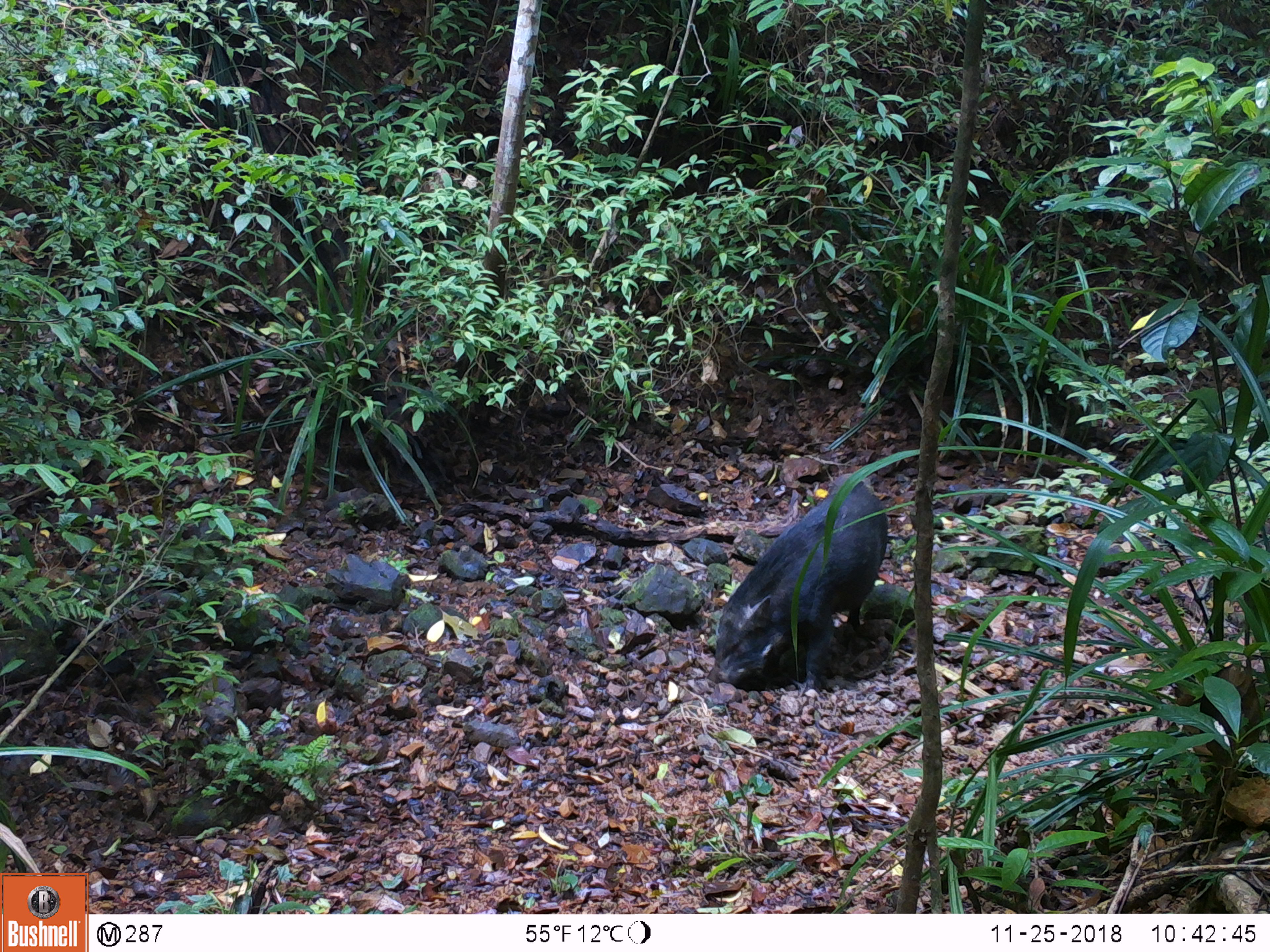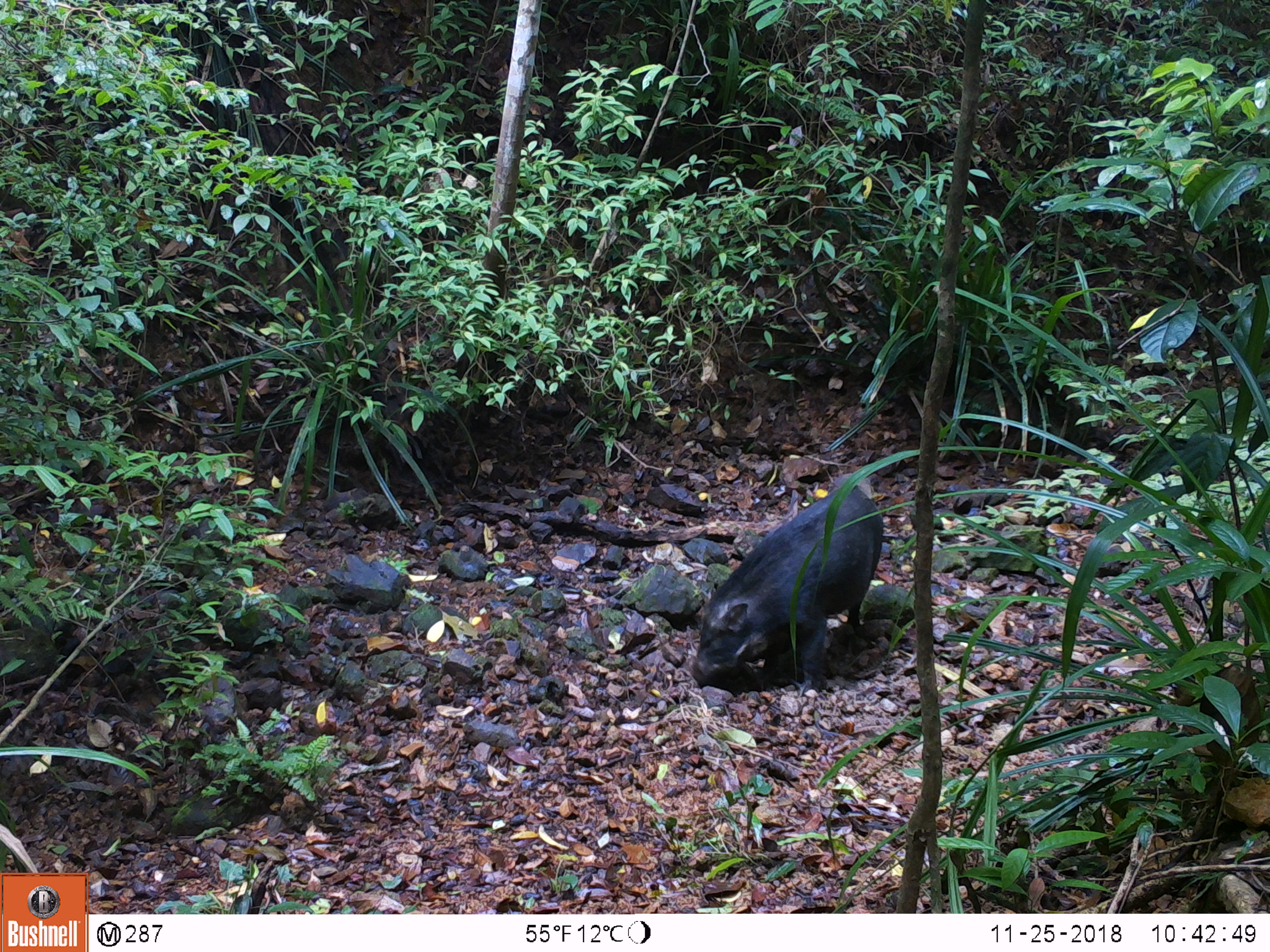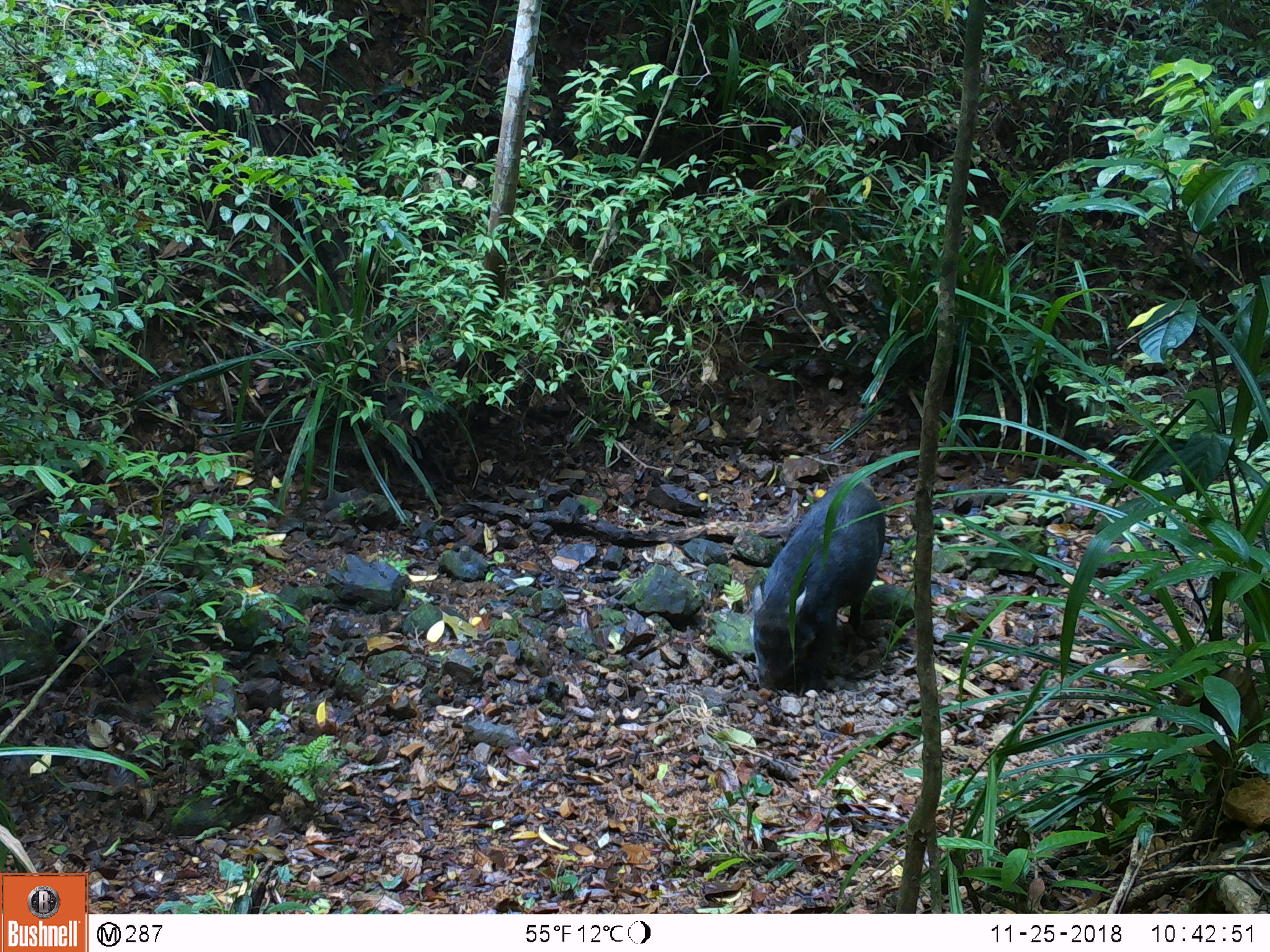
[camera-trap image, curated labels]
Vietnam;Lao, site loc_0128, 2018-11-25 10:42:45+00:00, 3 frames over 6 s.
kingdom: Animalia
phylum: Chordata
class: Mammalia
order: Artiodactyla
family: Suidae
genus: Sus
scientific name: Sus scrofa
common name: eurasian wild pig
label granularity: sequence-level